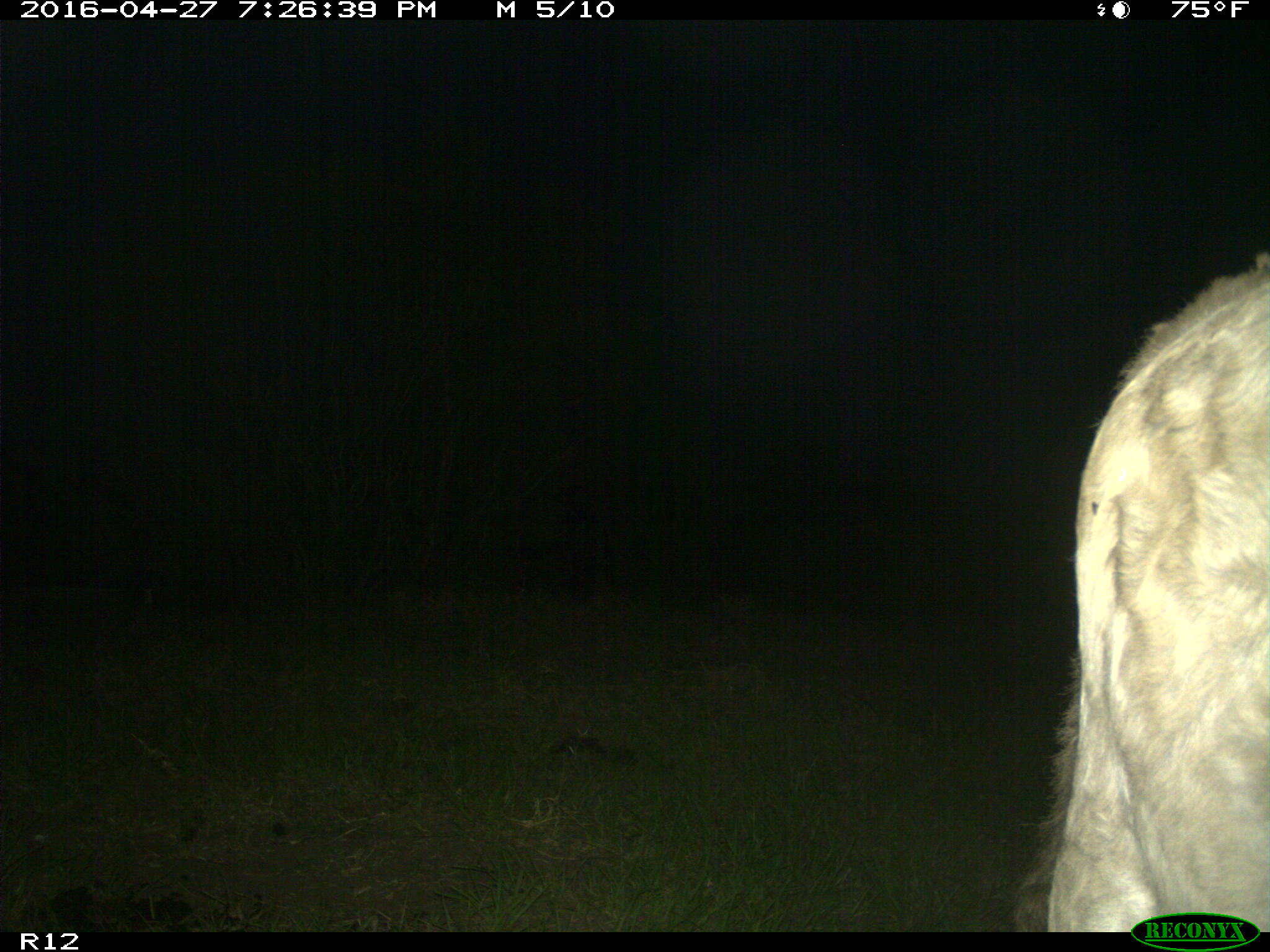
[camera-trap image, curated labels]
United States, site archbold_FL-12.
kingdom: Animalia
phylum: Chordata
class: Mammalia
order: Artiodactyla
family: Bovidae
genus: Bos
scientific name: Bos taurus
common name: domestic cow